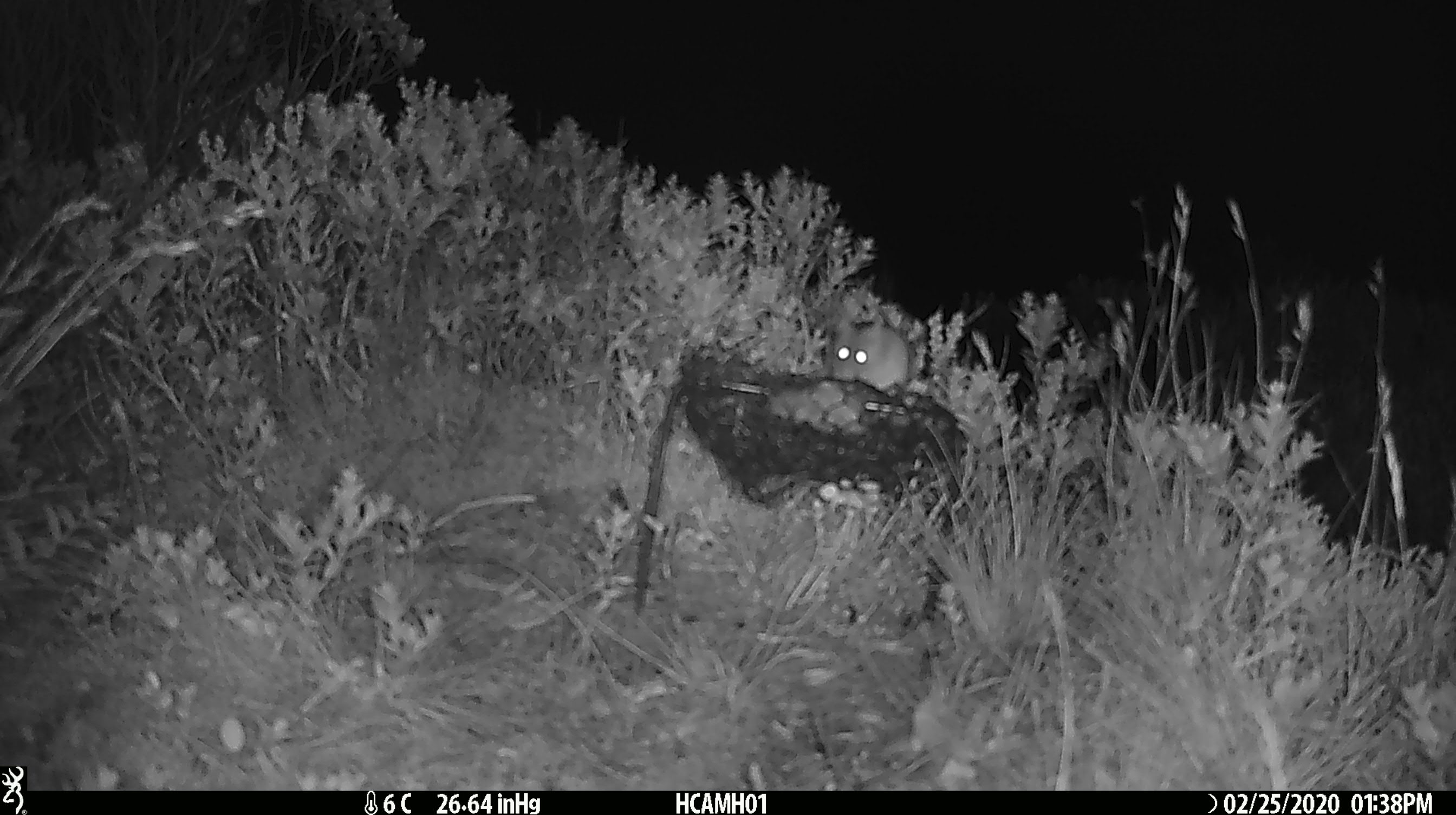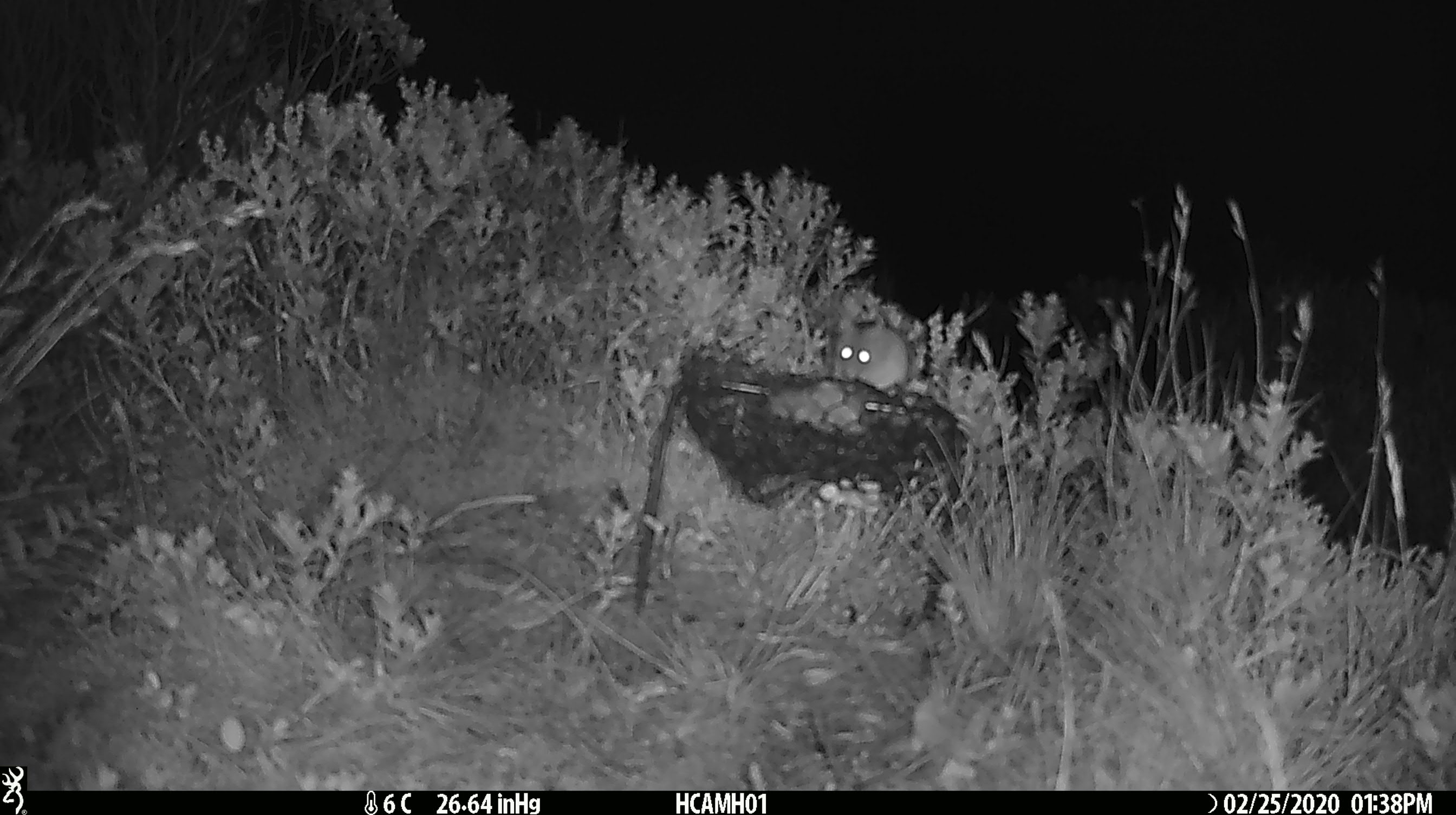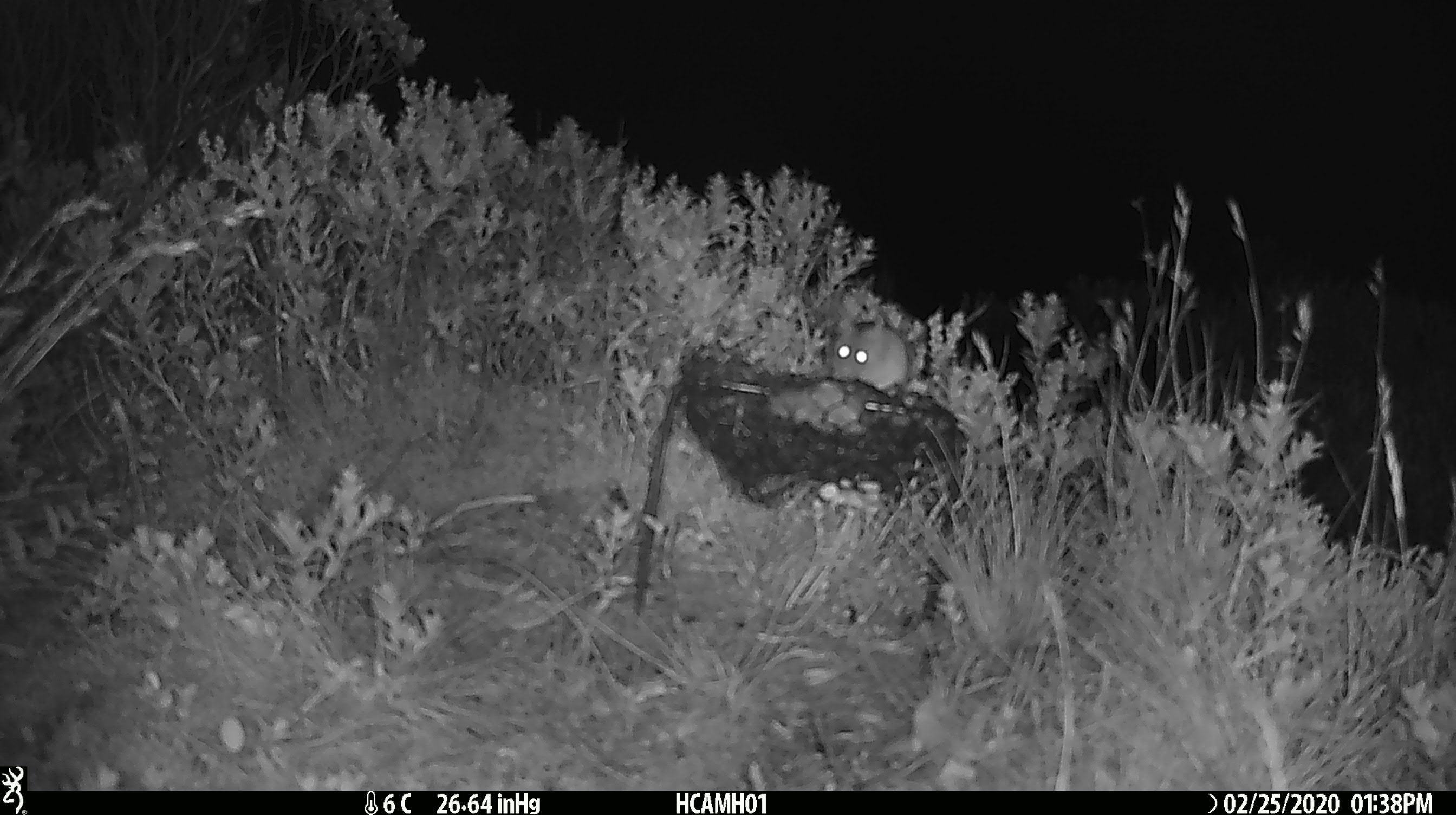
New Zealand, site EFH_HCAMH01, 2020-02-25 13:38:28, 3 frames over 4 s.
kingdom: Animalia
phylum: Chordata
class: Mammalia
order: Rodentia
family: Muridae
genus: Mus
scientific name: Mus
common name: mouse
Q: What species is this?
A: Mouse (Mus).